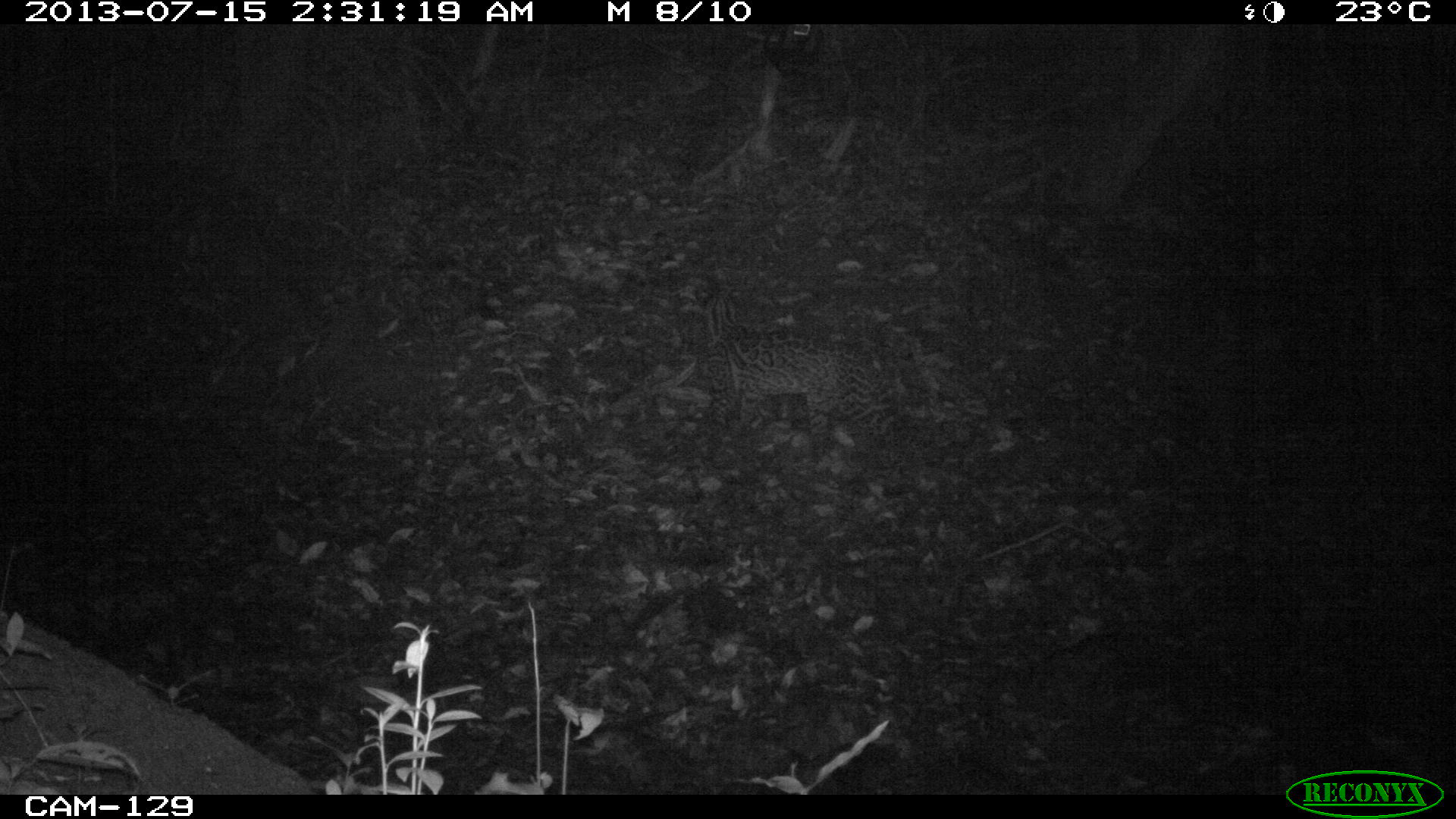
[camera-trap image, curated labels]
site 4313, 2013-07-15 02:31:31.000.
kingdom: Animalia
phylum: Chordata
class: Mammalia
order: Carnivora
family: Felidae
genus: Leopardus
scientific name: Leopardus pardalis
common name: ocelot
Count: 1.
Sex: female.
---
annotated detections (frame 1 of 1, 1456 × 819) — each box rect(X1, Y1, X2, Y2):
leopardus pardalis: rect(674, 272, 915, 465)